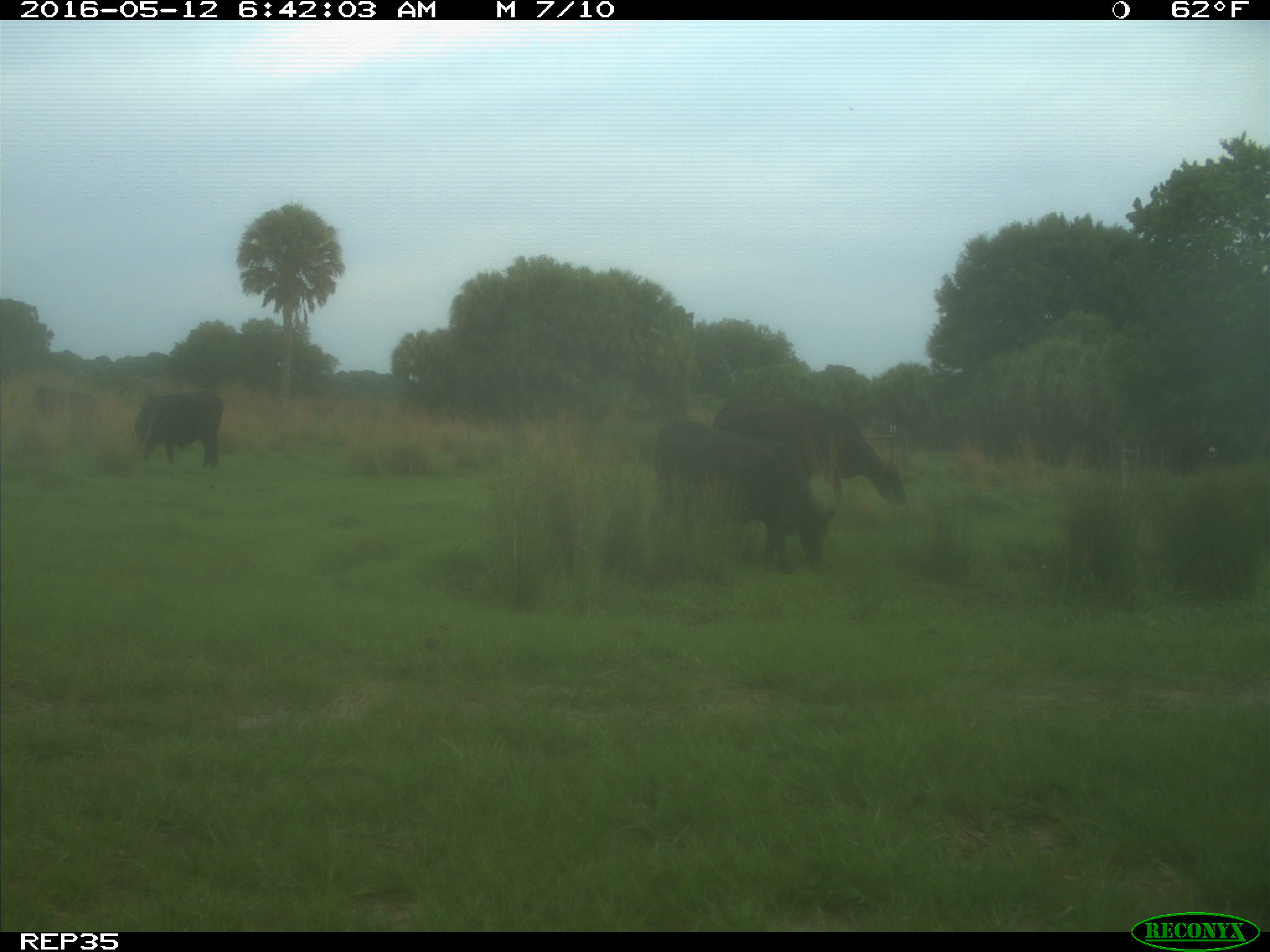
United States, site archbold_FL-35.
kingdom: Animalia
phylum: Chordata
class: Mammalia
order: Artiodactyla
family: Bovidae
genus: Bos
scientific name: Bos taurus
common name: domestic cow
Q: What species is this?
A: Bos taurus (domestic cow).